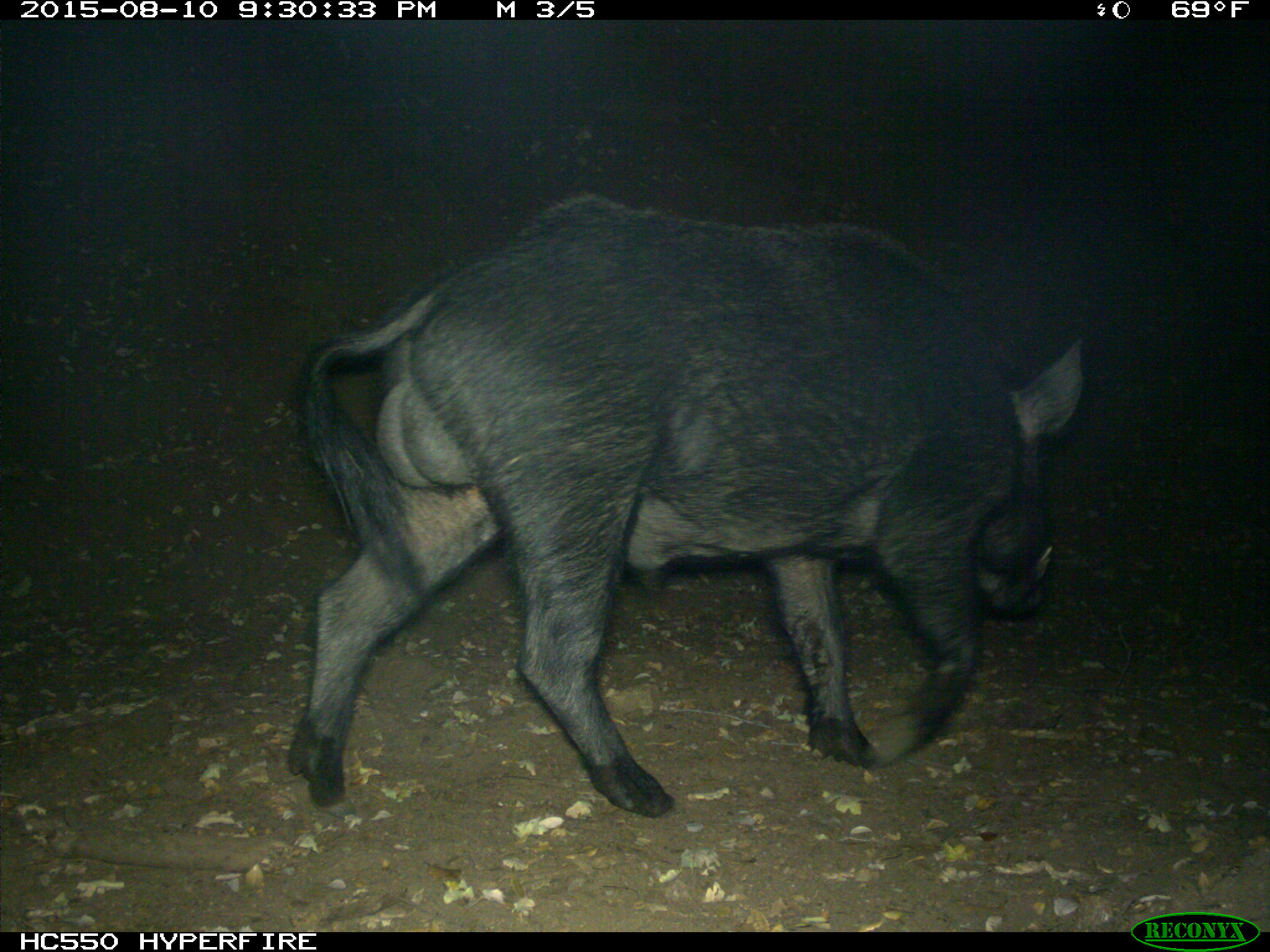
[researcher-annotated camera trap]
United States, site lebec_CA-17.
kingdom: Animalia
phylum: Chordata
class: Mammalia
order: Artiodactyla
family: Suidae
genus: Sus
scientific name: Sus scrofa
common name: wild boar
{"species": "Sus scrofa (wild boar)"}